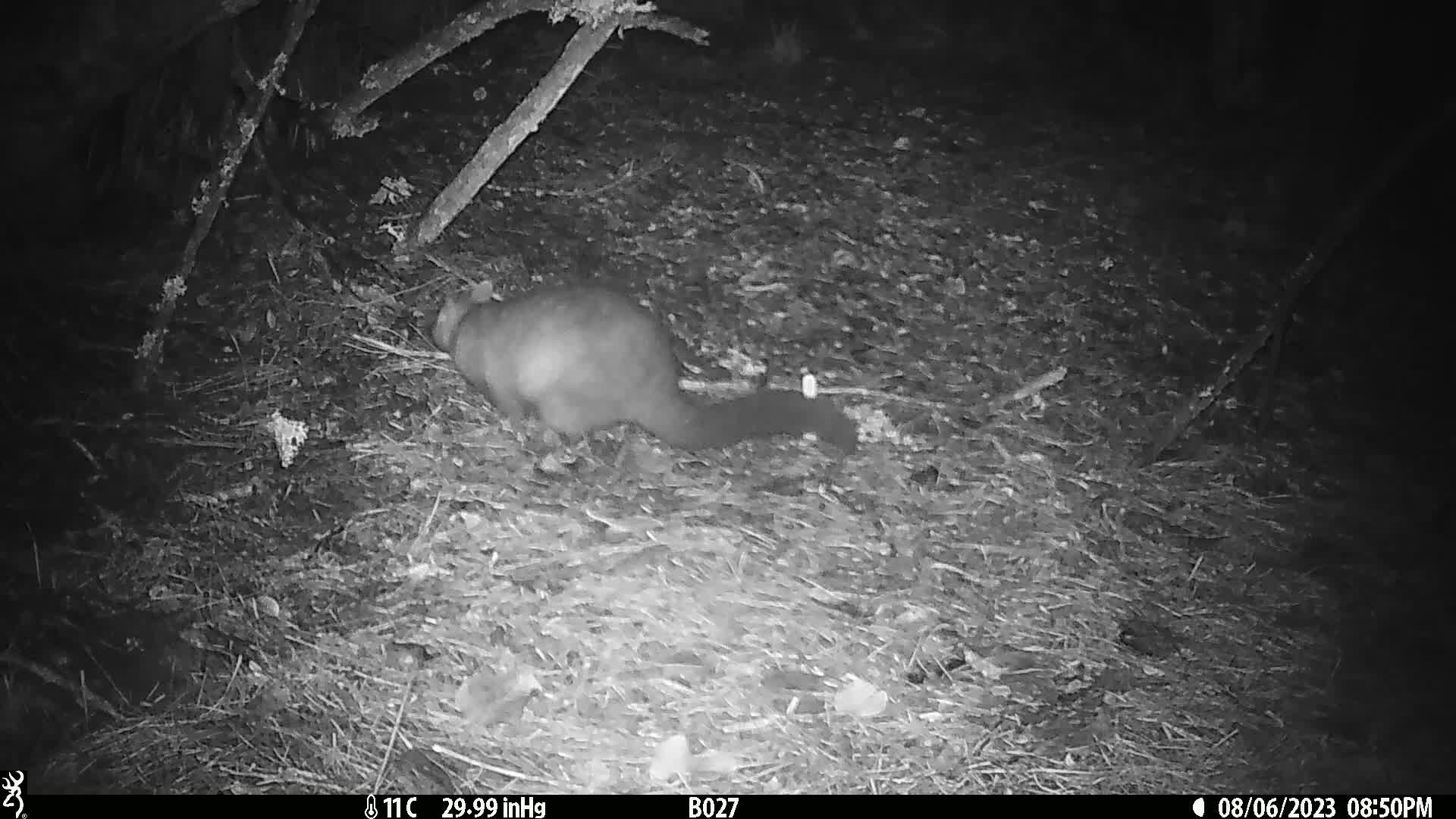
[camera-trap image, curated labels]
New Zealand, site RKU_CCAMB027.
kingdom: Animalia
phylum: Chordata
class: Mammalia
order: Diprotodontia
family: Phalangeridae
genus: Trichosurus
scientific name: Trichosurus vulpecula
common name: common brushtail possum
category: possum